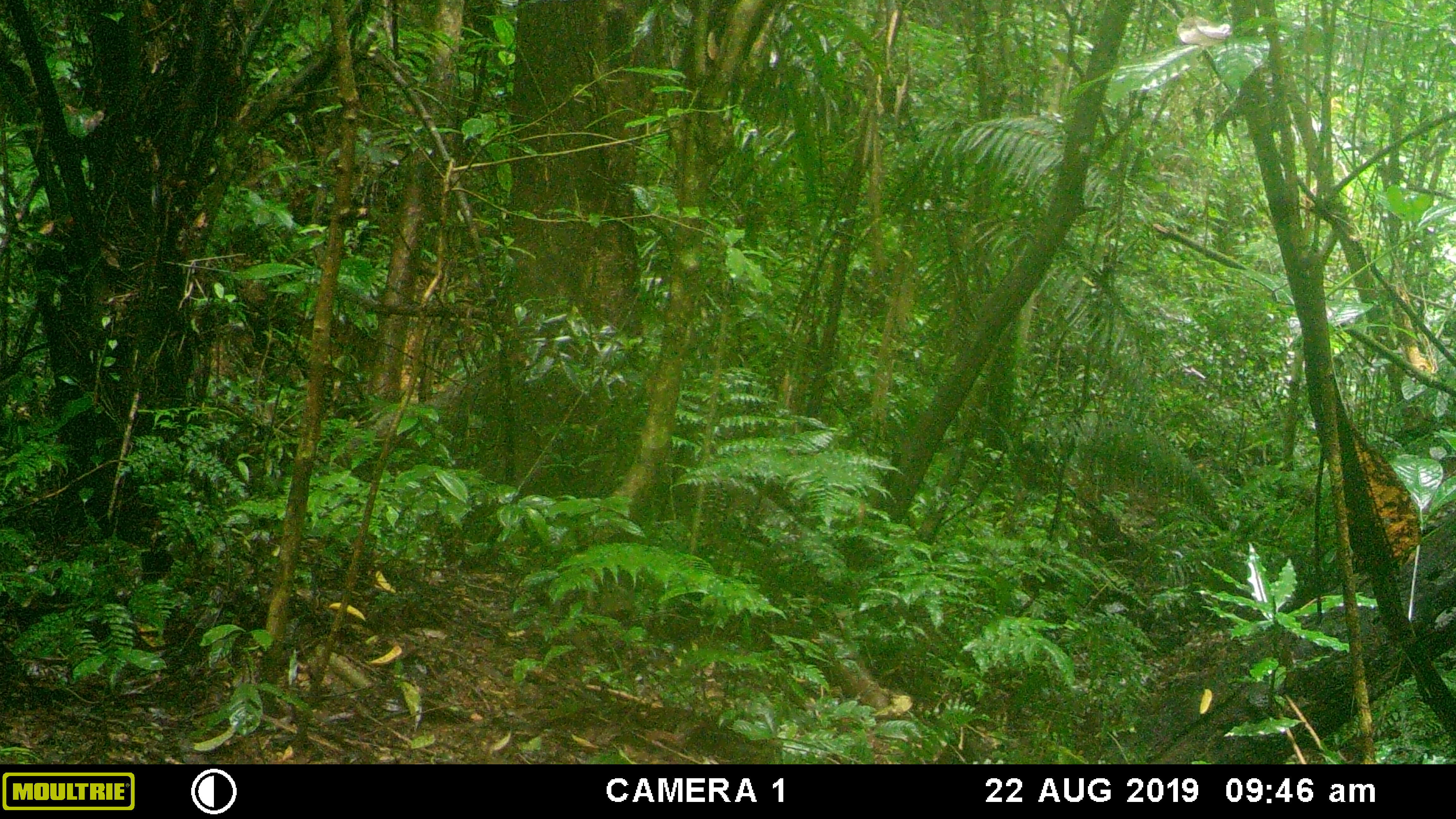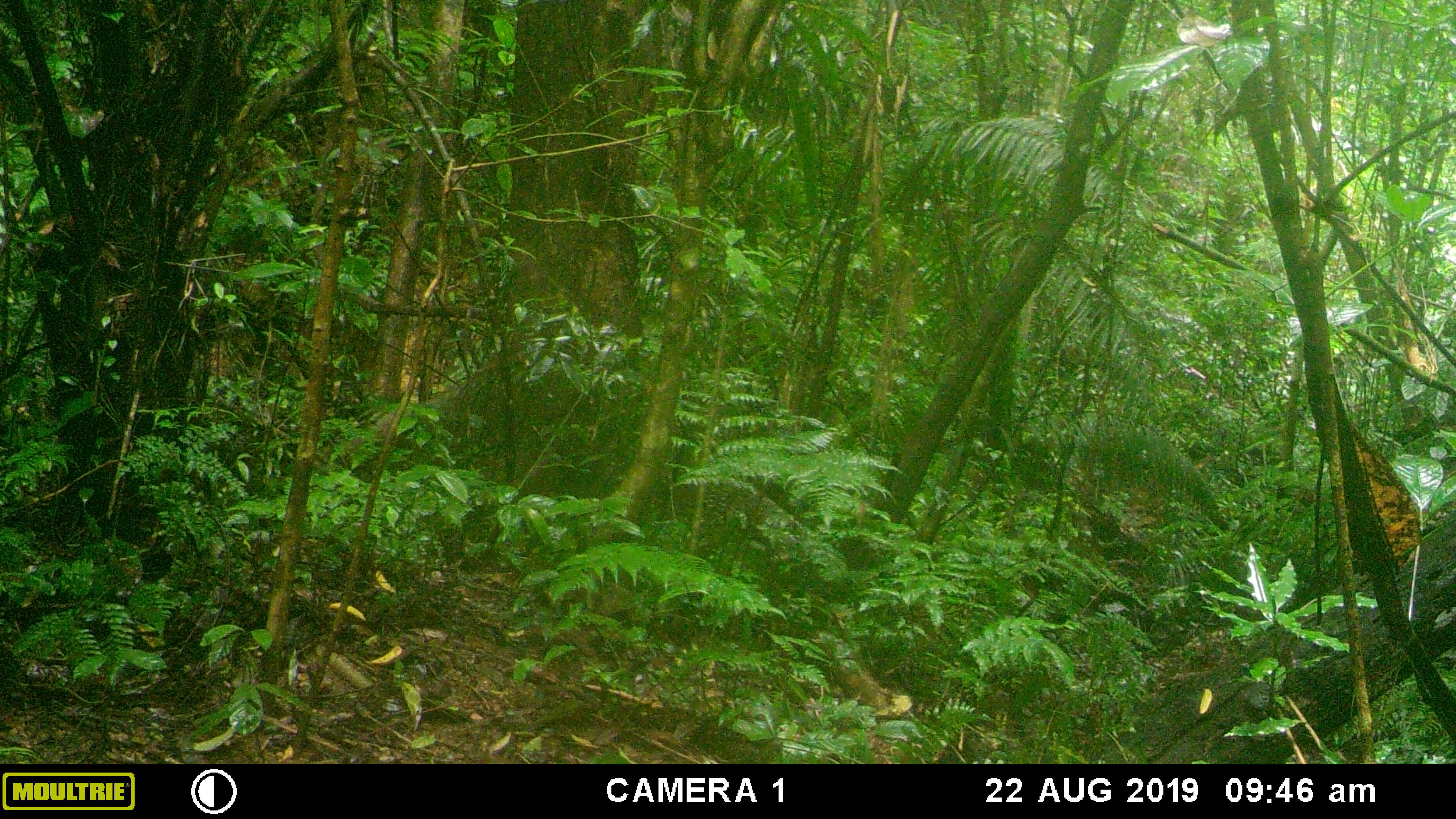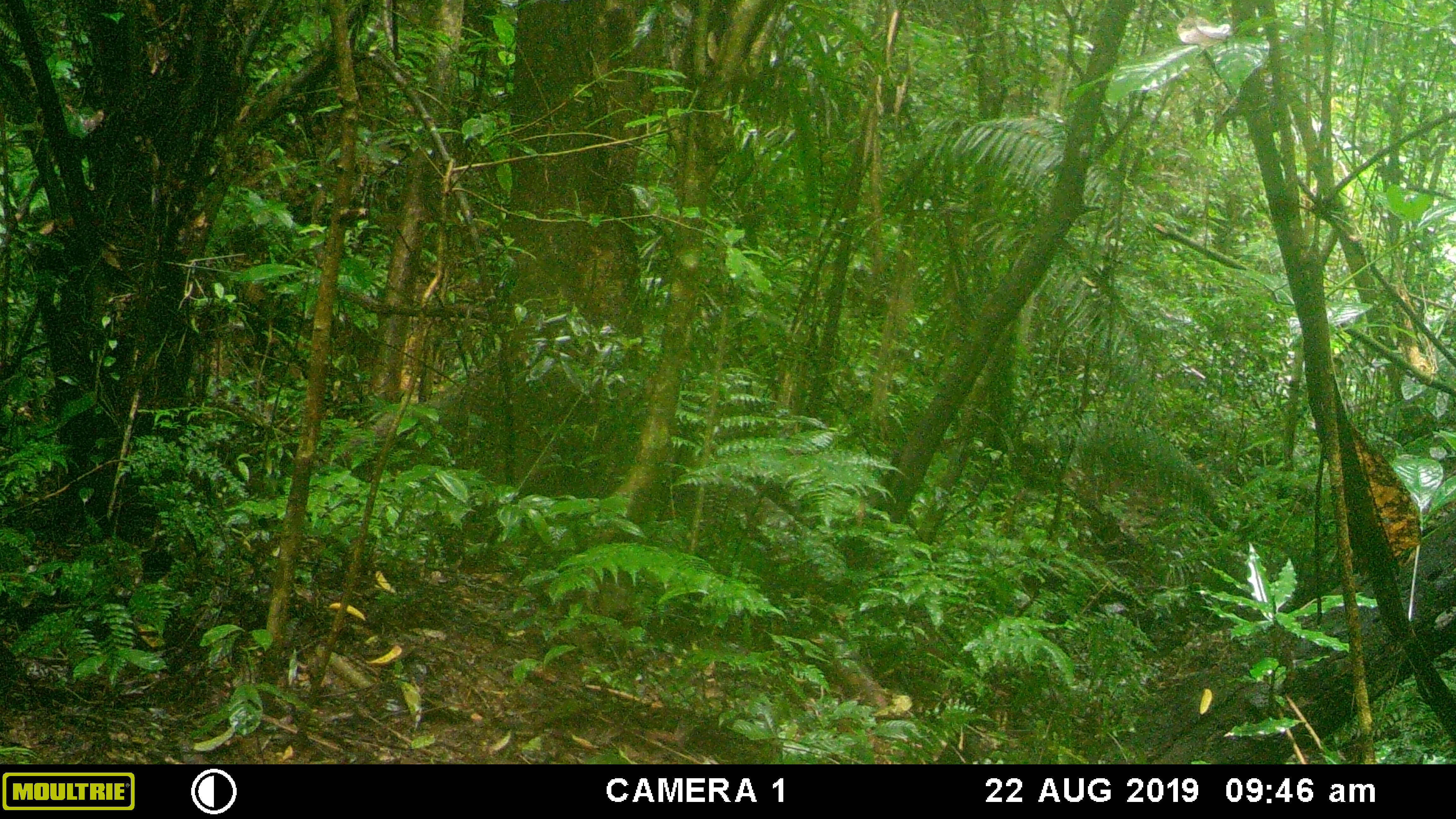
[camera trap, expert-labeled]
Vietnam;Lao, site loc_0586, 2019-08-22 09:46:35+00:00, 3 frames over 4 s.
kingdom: Animalia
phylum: Chordata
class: Mammalia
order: Artiodactyla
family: Cervidae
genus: Muntiacus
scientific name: Muntiacus muntjak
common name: red muntjac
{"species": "red muntjac (Muntiacus muntjak)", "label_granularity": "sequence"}